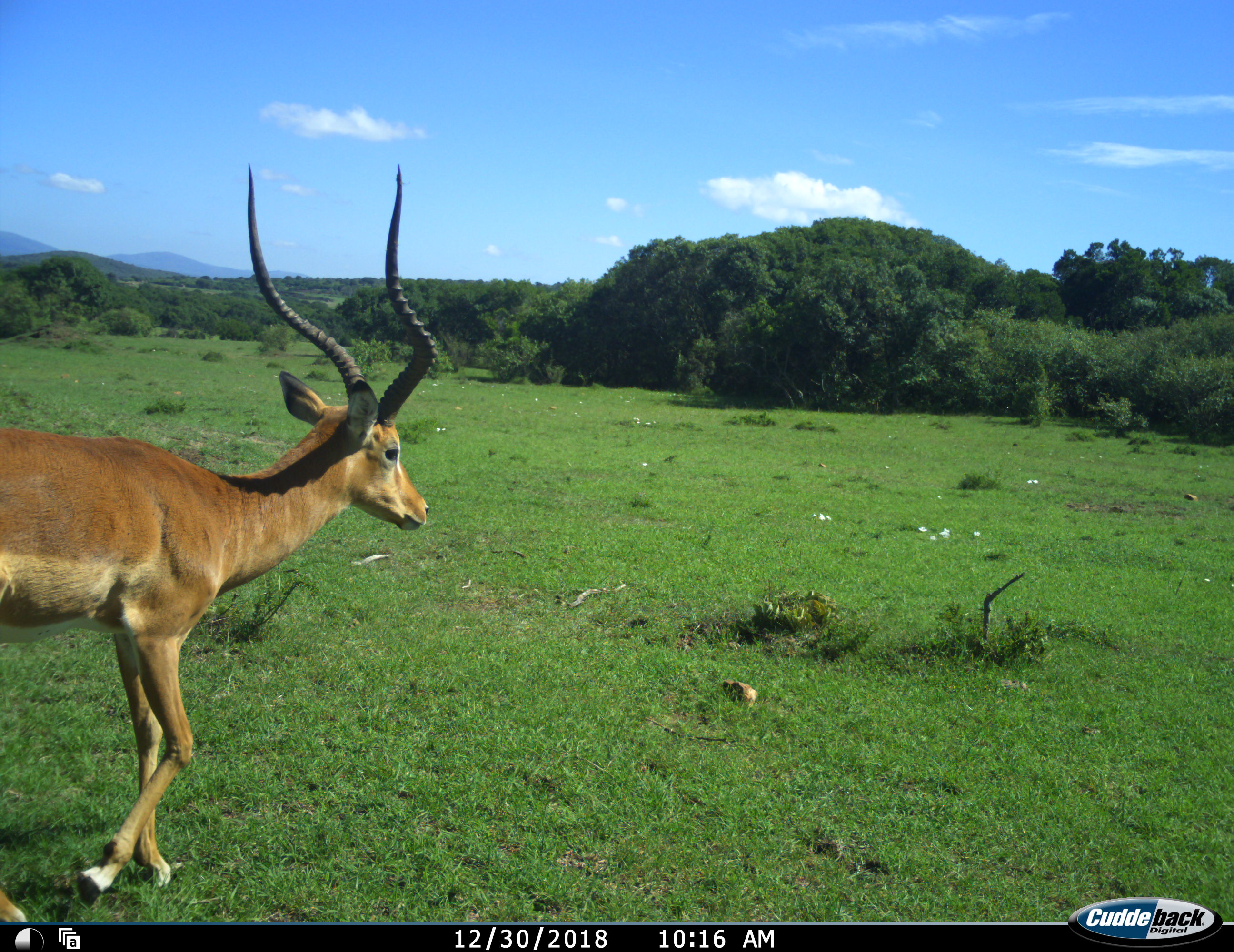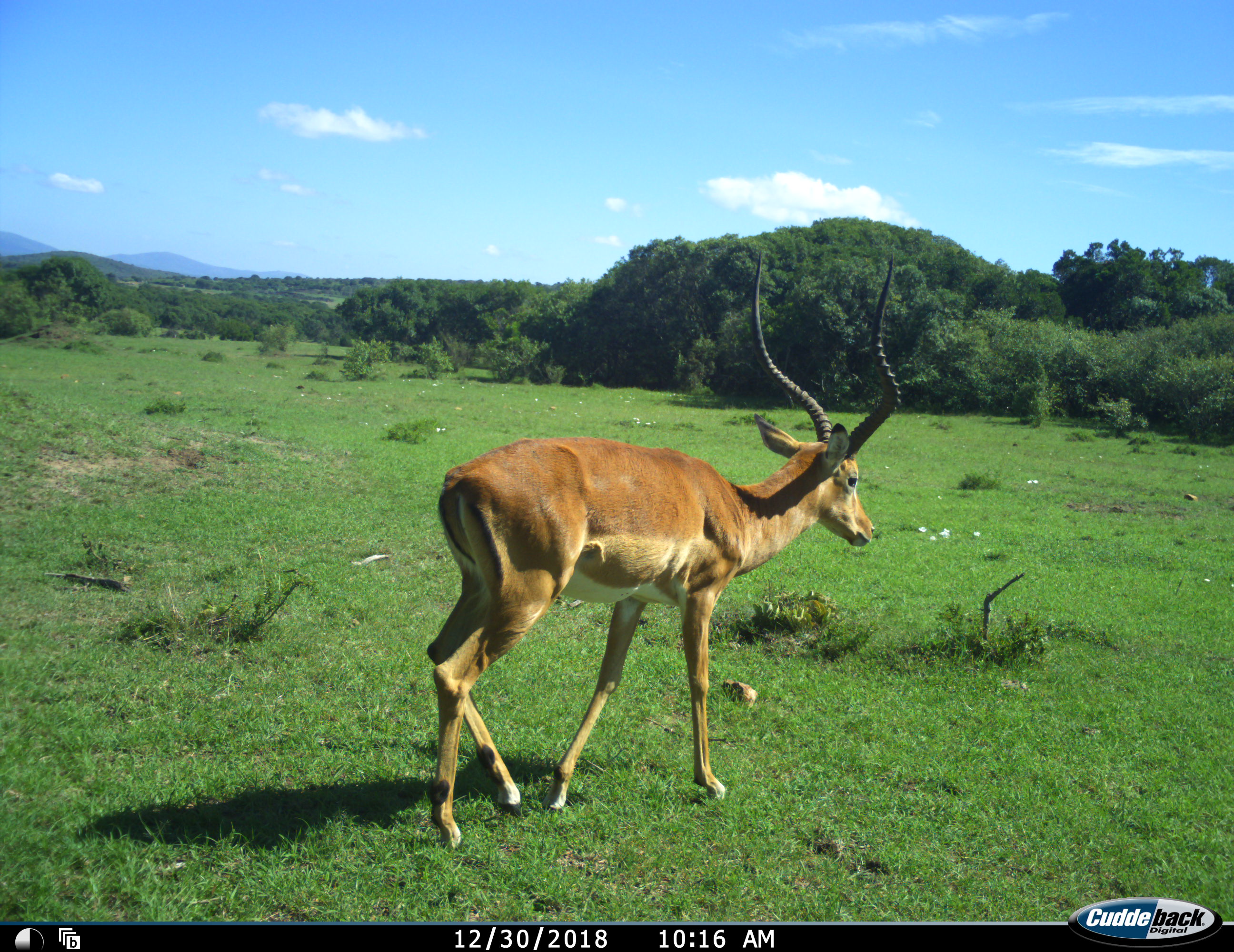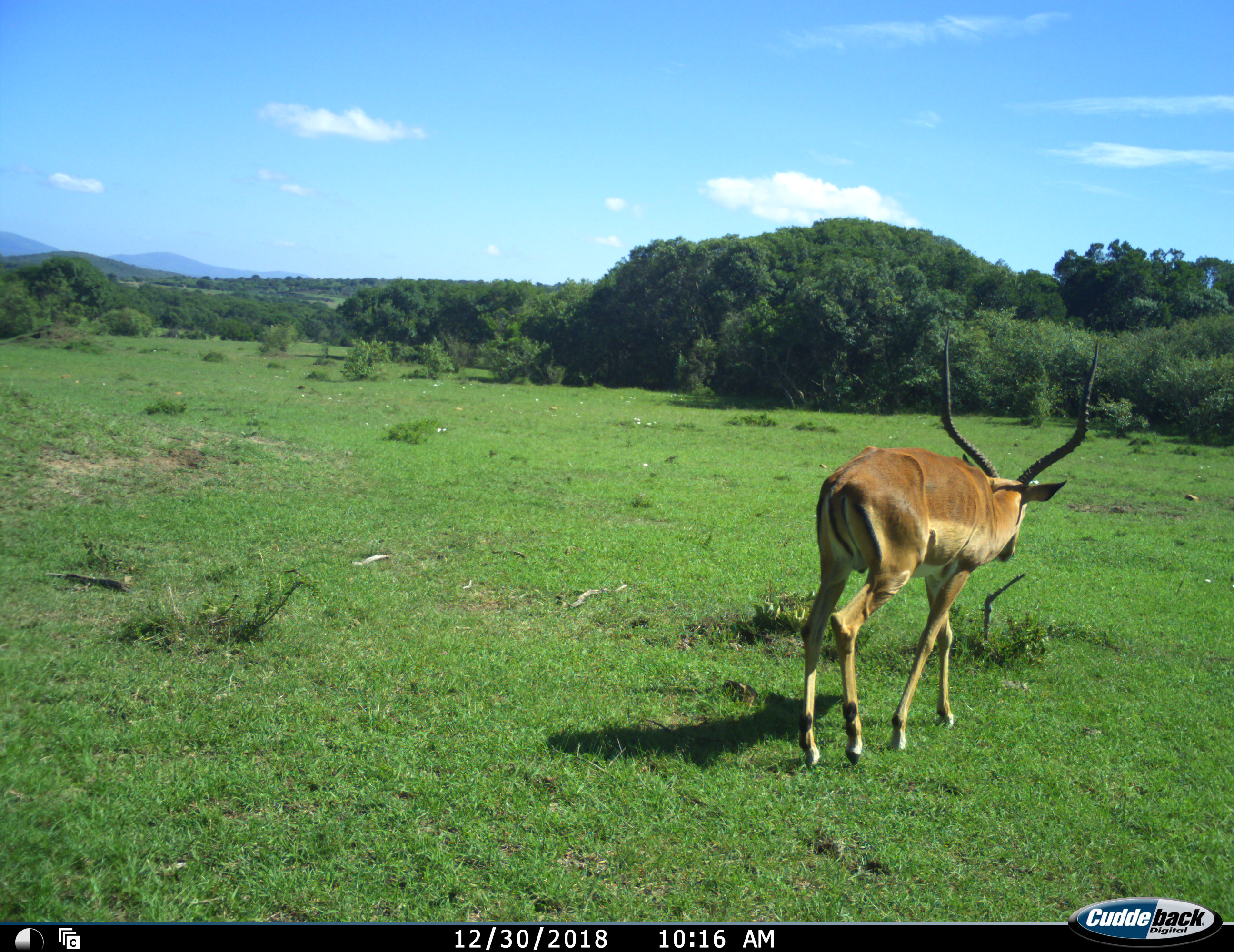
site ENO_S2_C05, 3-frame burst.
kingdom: Animalia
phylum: Chordata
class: Mammalia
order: Artiodactyla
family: Bovidae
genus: Aepyceros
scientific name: Aepyceros melampus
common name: impala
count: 1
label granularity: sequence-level